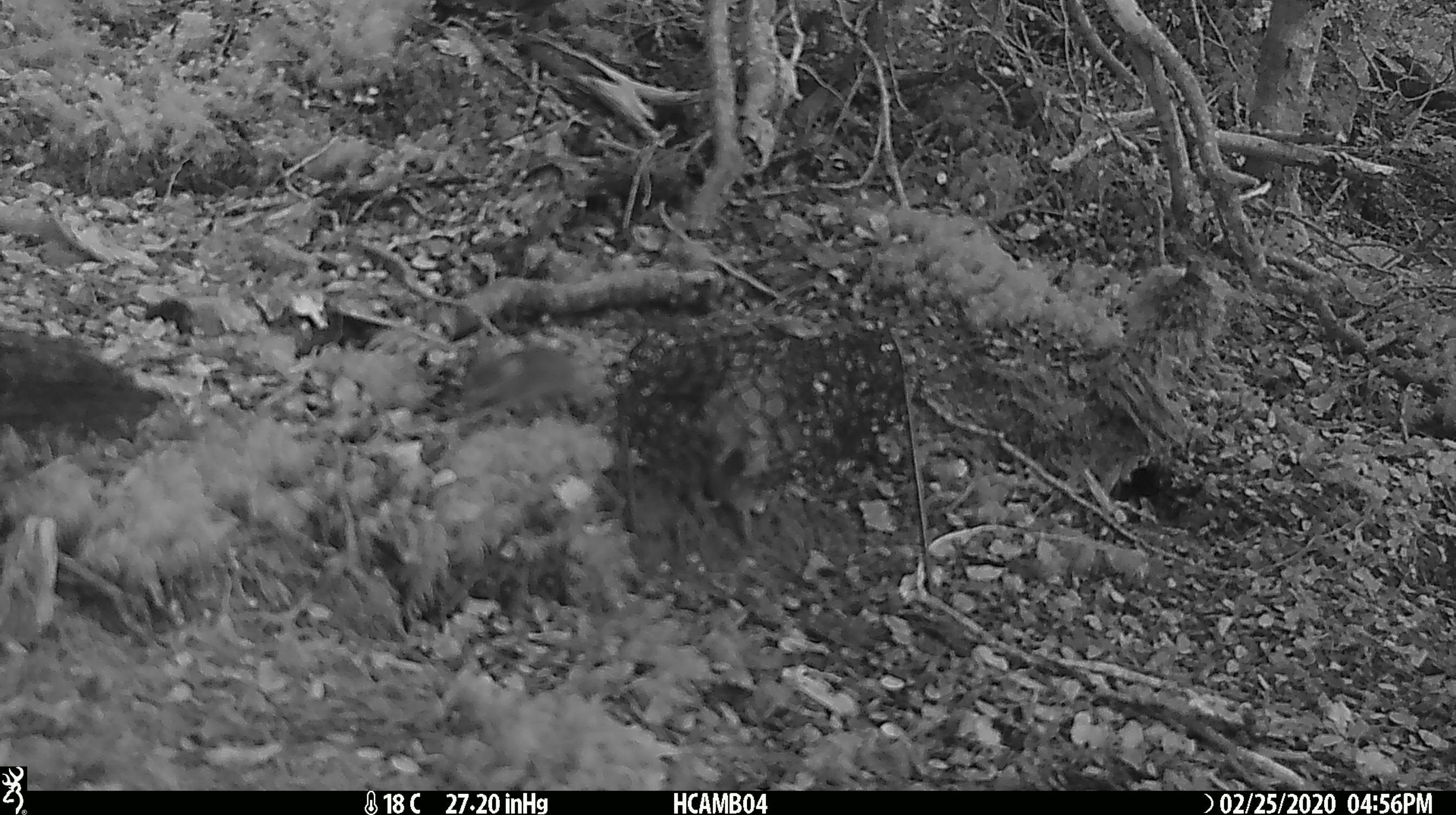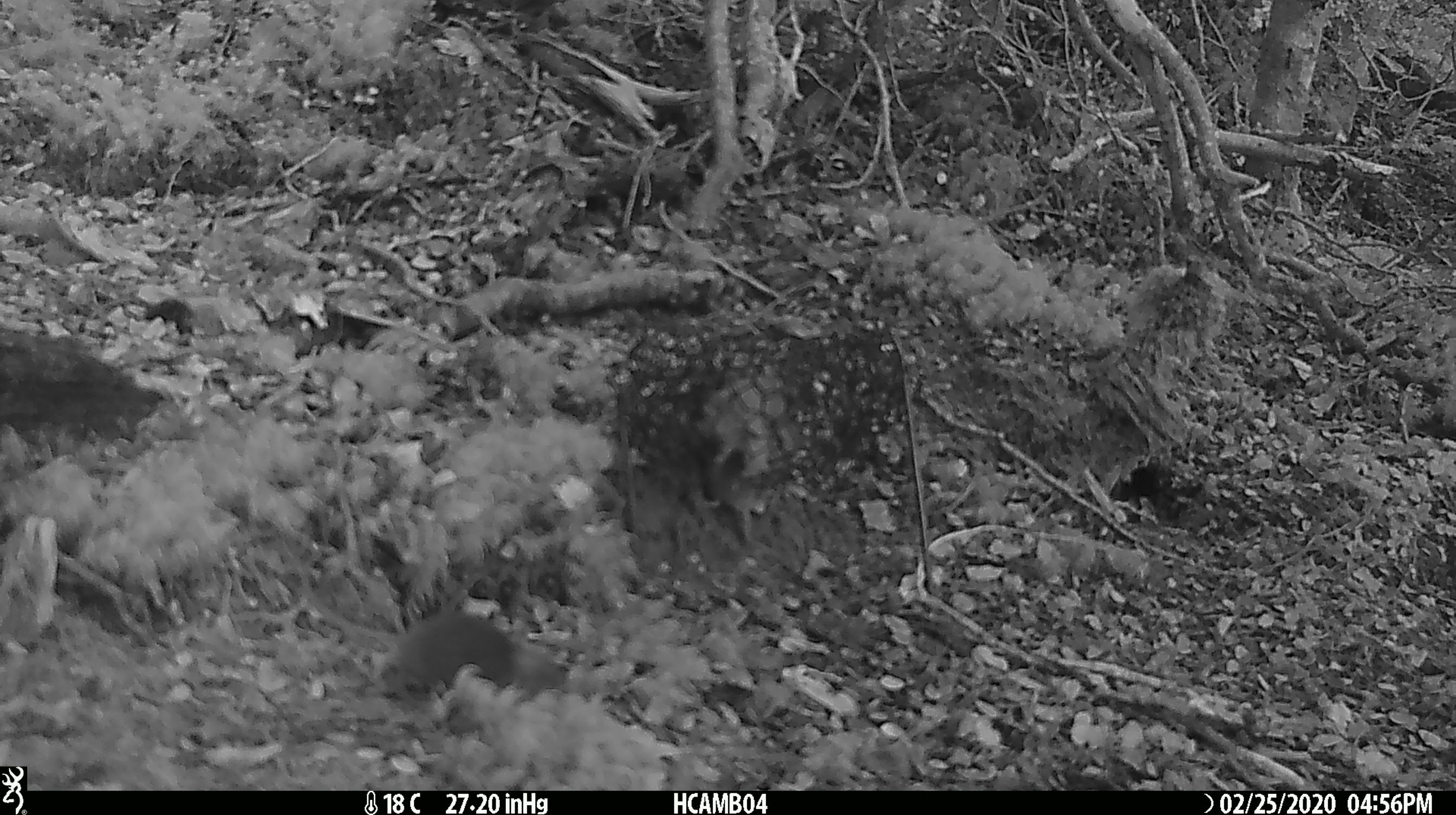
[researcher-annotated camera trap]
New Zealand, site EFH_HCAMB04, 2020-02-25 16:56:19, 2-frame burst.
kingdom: Animalia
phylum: Chordata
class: Mammalia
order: Rodentia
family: Muridae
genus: Mus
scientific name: Mus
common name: mouse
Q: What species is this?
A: Mouse (Mus).